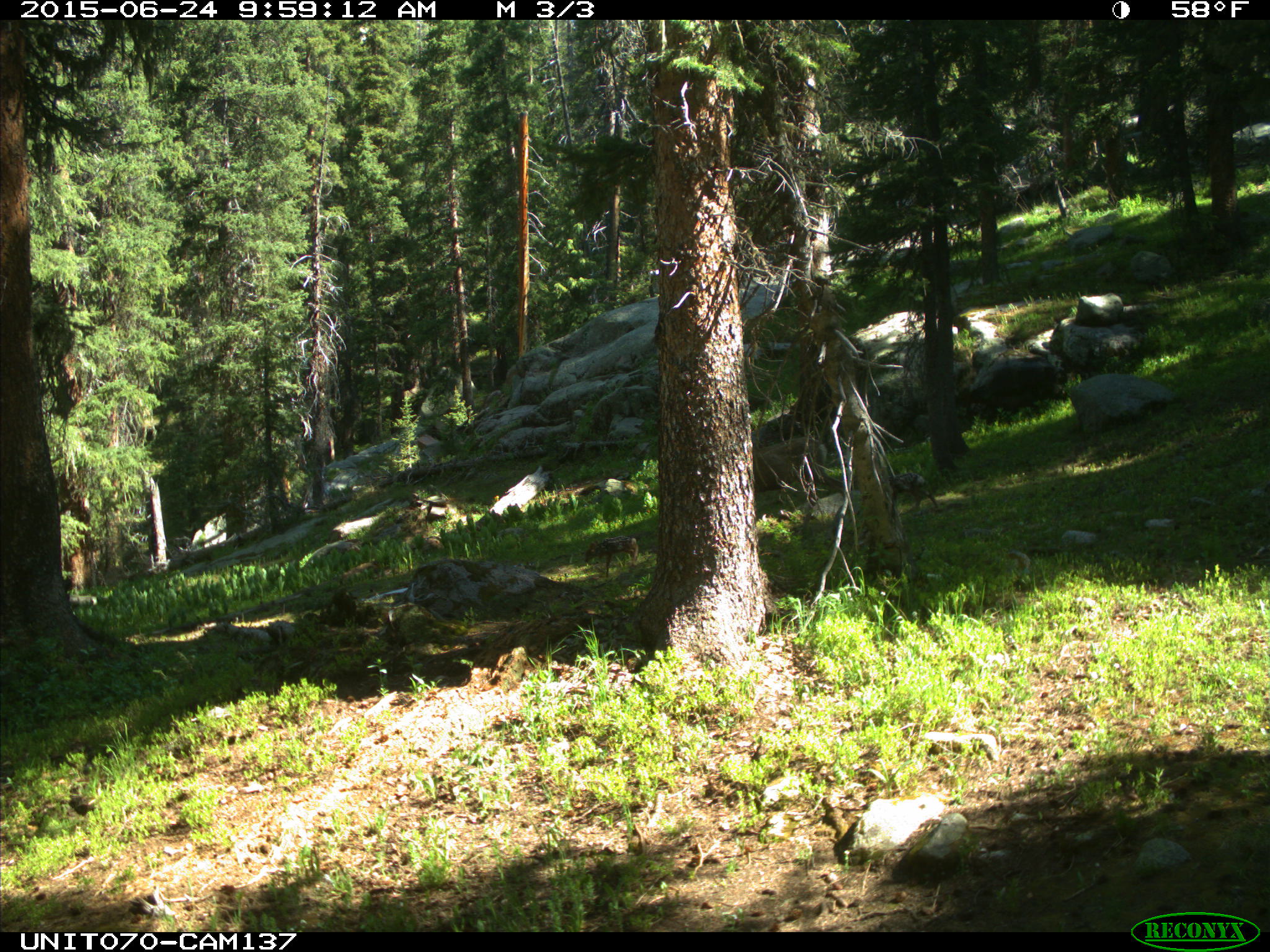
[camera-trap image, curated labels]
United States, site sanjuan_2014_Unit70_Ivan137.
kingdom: Animalia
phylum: Chordata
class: Mammalia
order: Artiodactyla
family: Cervidae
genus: Odocoileus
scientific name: Odocoileus hemionus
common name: mule deer